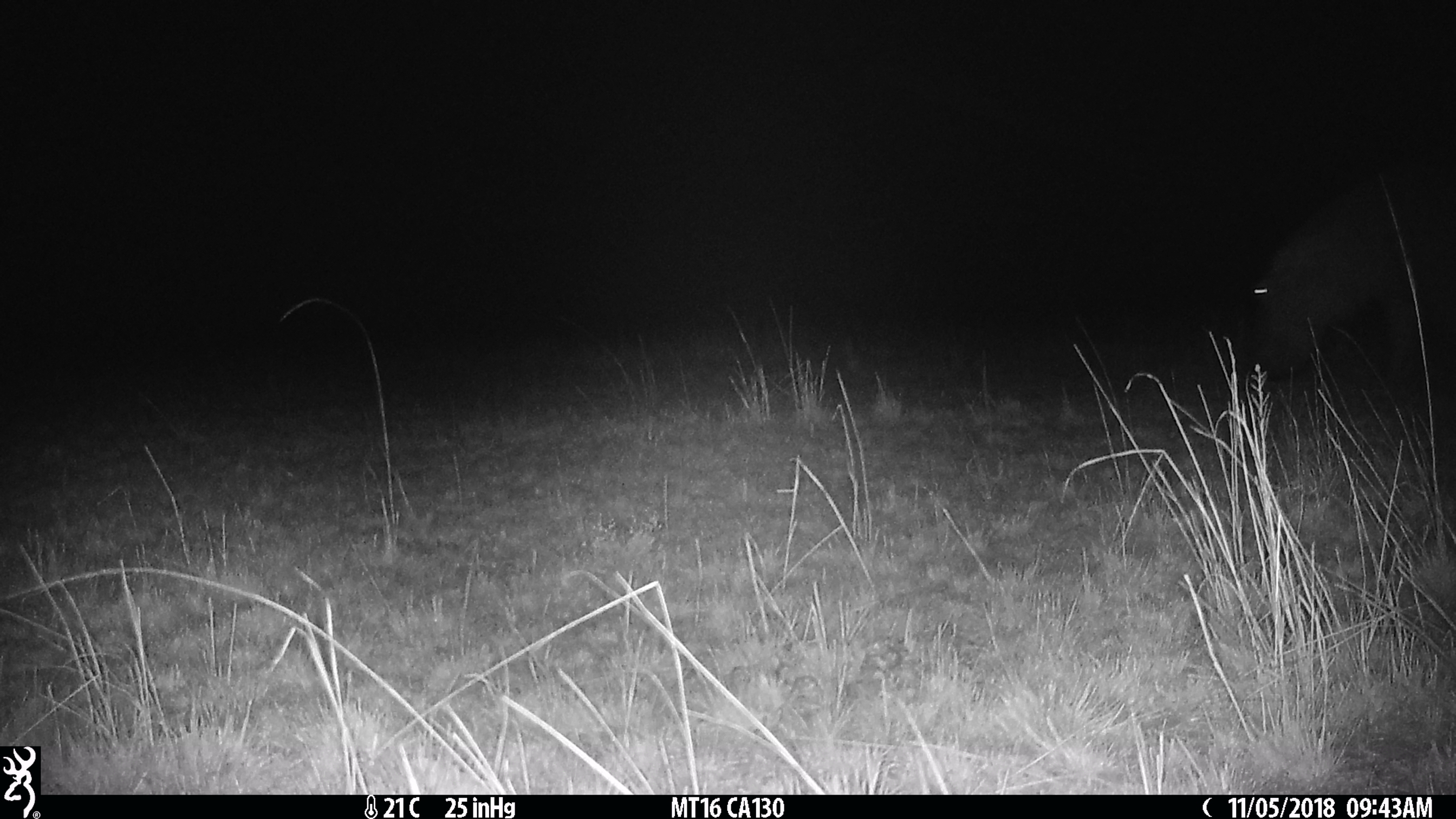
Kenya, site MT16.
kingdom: Animalia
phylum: Chordata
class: Mammalia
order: Artiodactyla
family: Hippopotamidae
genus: Hippopotamus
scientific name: Hippopotamus amphibius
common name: hippopotamus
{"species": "hippopotamus (Hippopotamus amphibius)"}